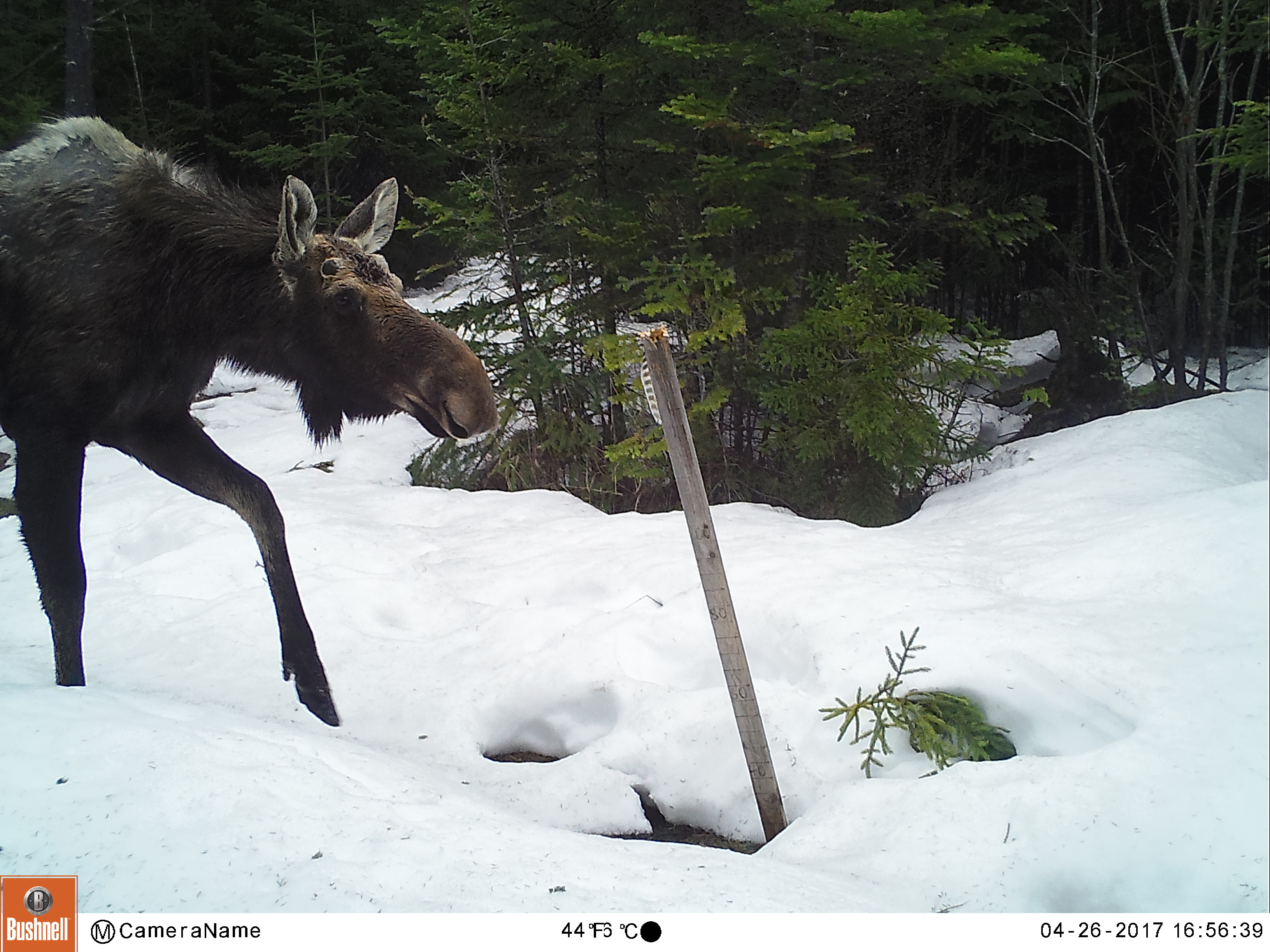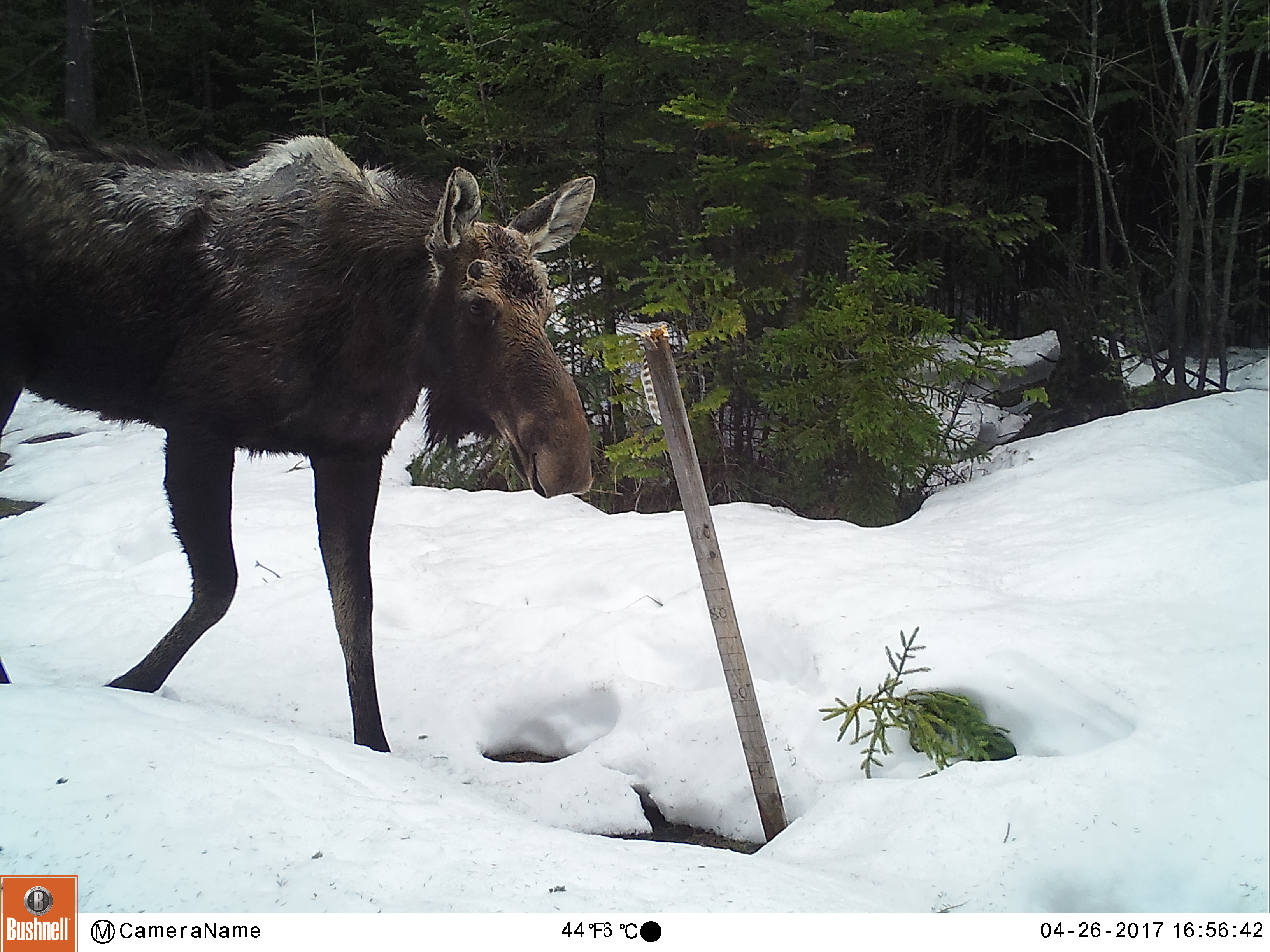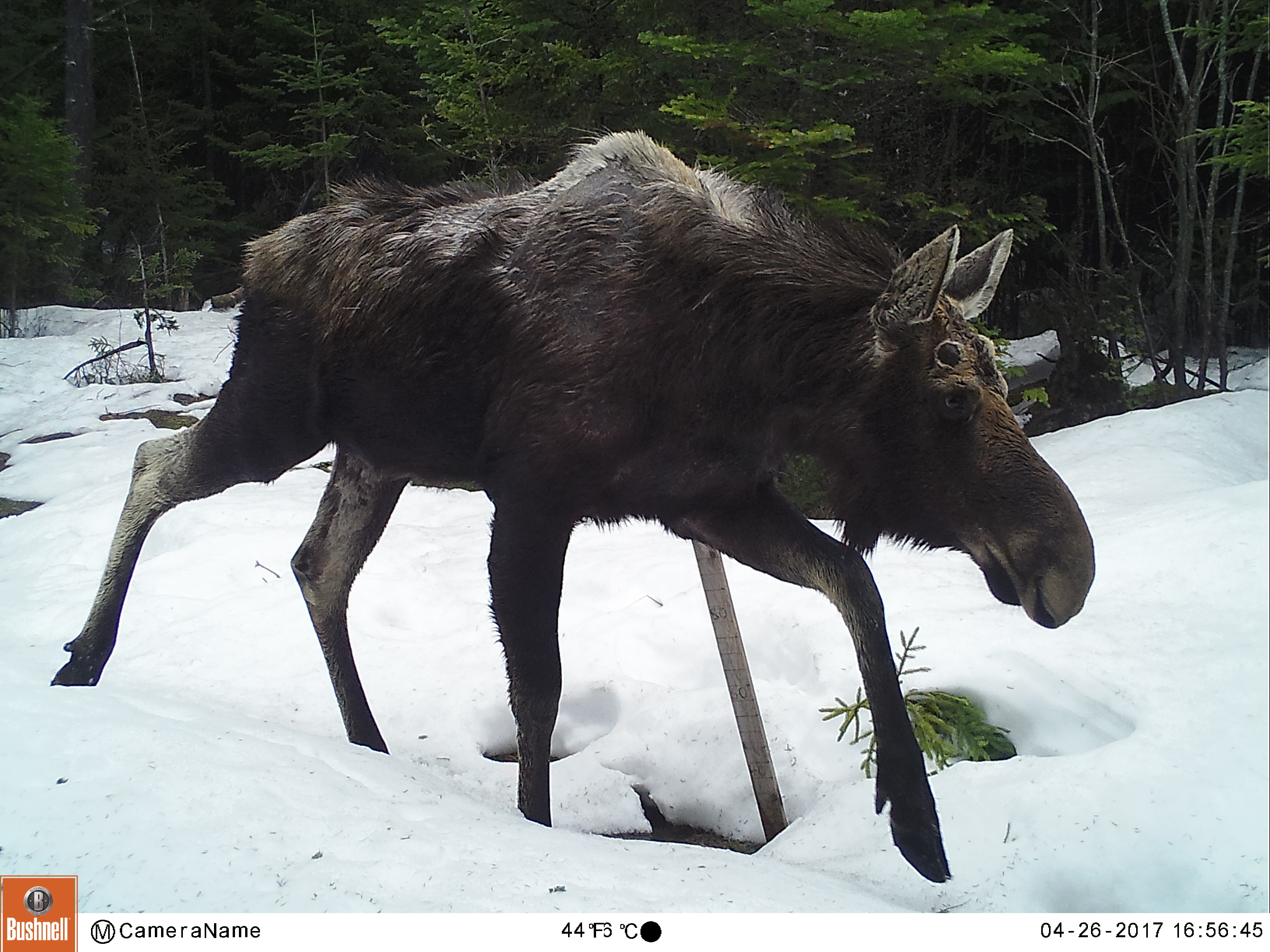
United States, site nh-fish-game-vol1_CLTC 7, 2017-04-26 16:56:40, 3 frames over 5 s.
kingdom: Animalia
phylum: Chordata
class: Mammalia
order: Artiodactyla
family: Cervidae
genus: Alces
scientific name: Alces alces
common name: moose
Moose (Alces alces).